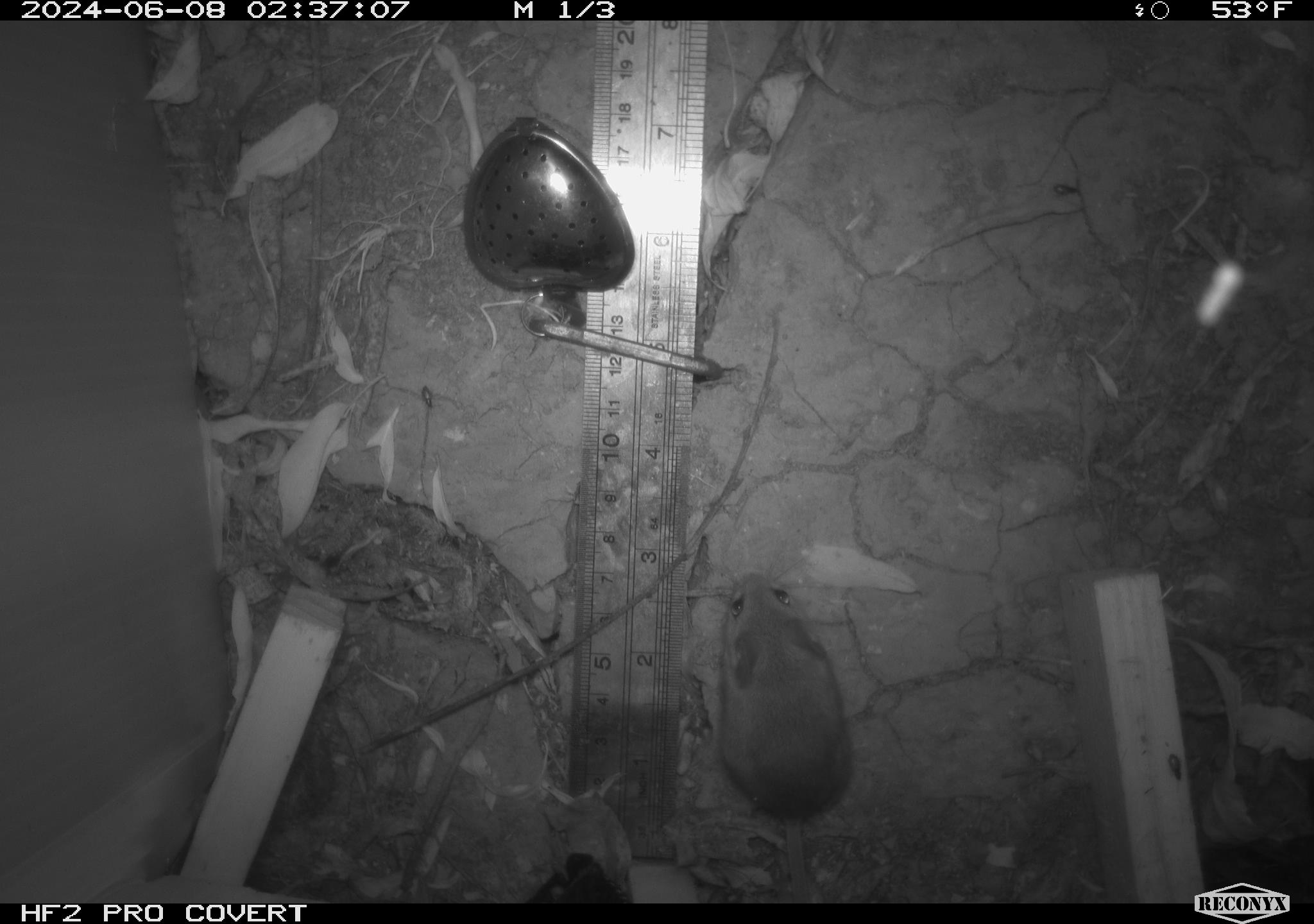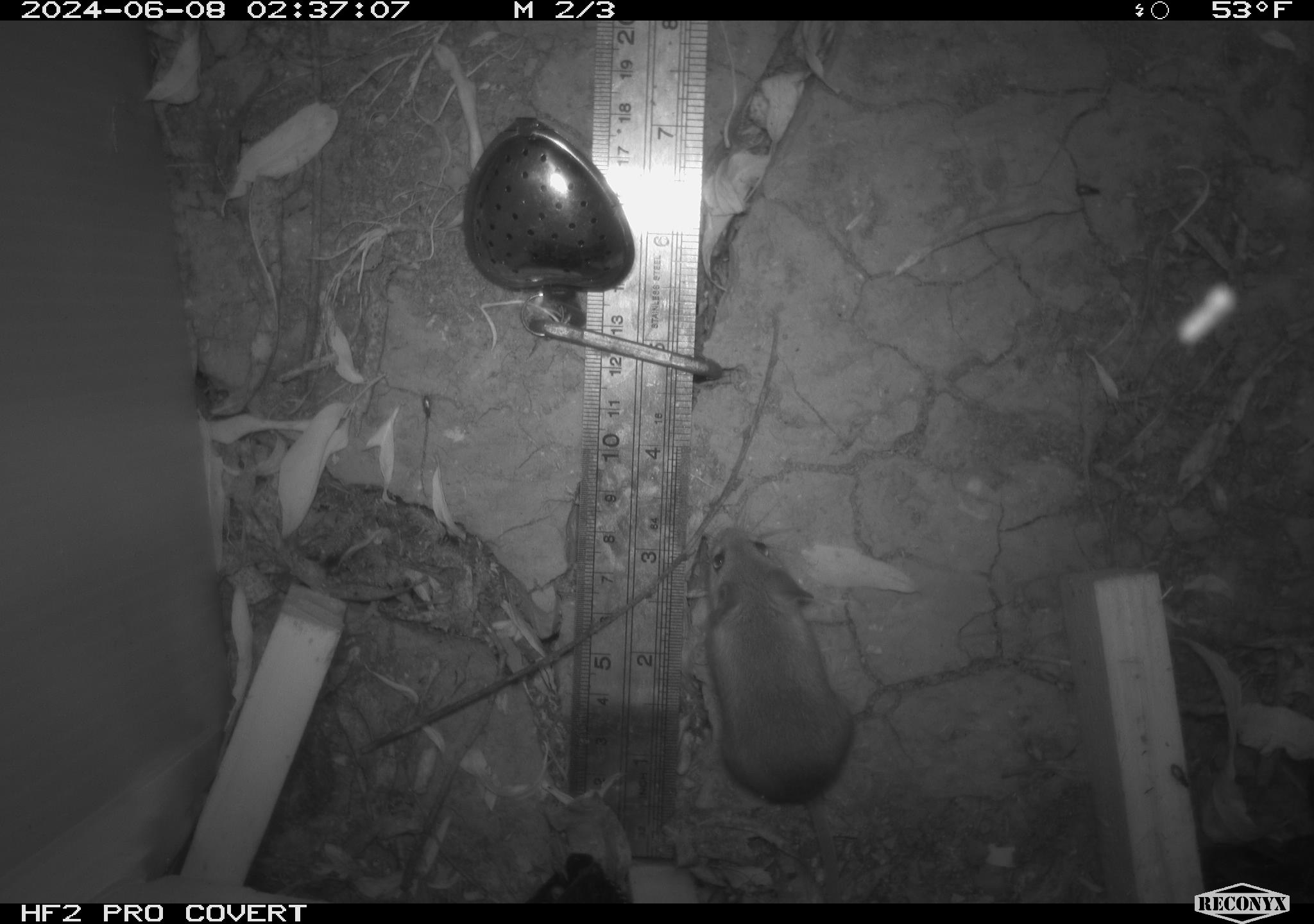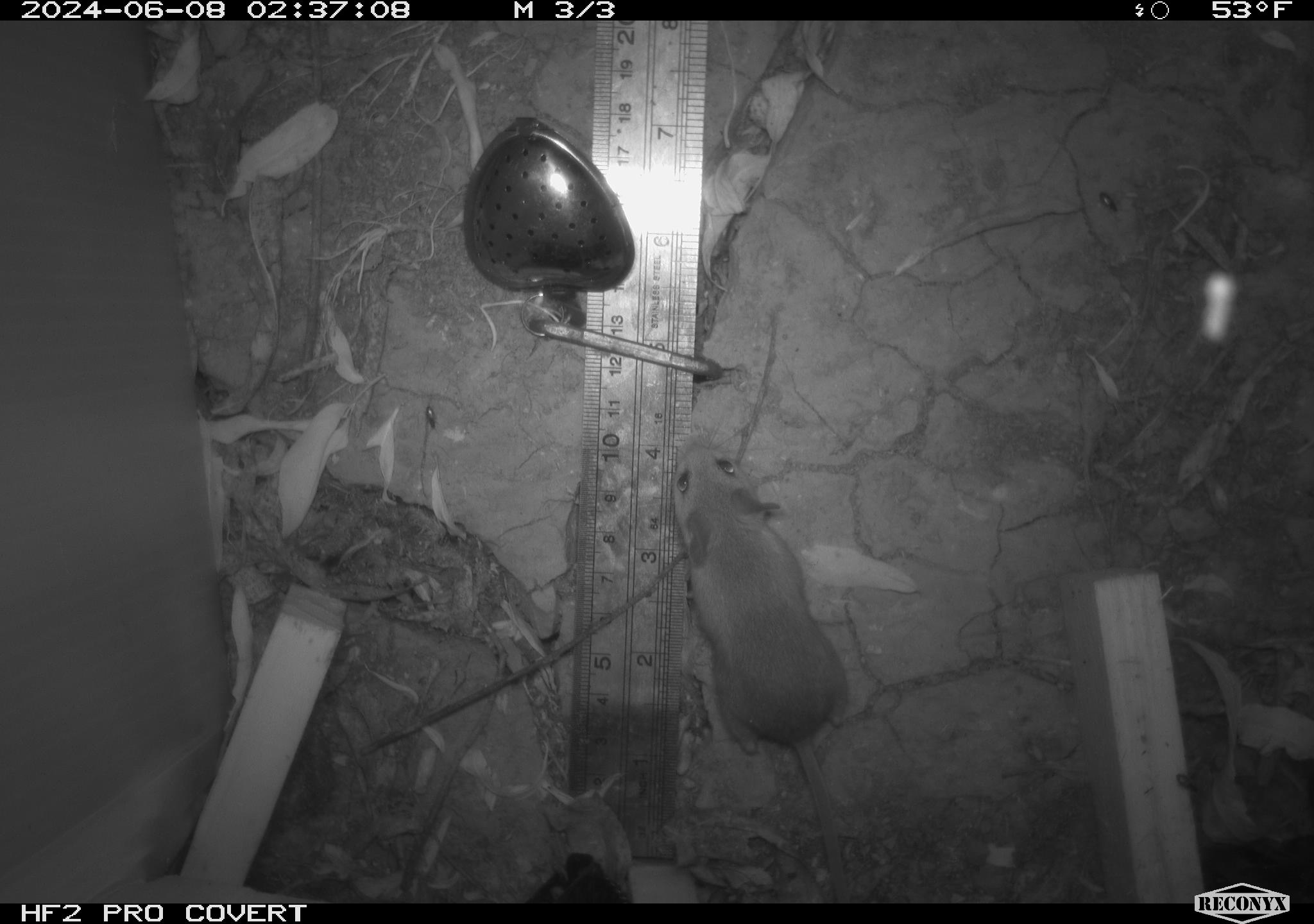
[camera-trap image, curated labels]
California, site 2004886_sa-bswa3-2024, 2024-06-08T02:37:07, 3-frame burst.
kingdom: Animalia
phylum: Chordata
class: Mammalia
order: Rodentia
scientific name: Rodentia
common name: mouse species